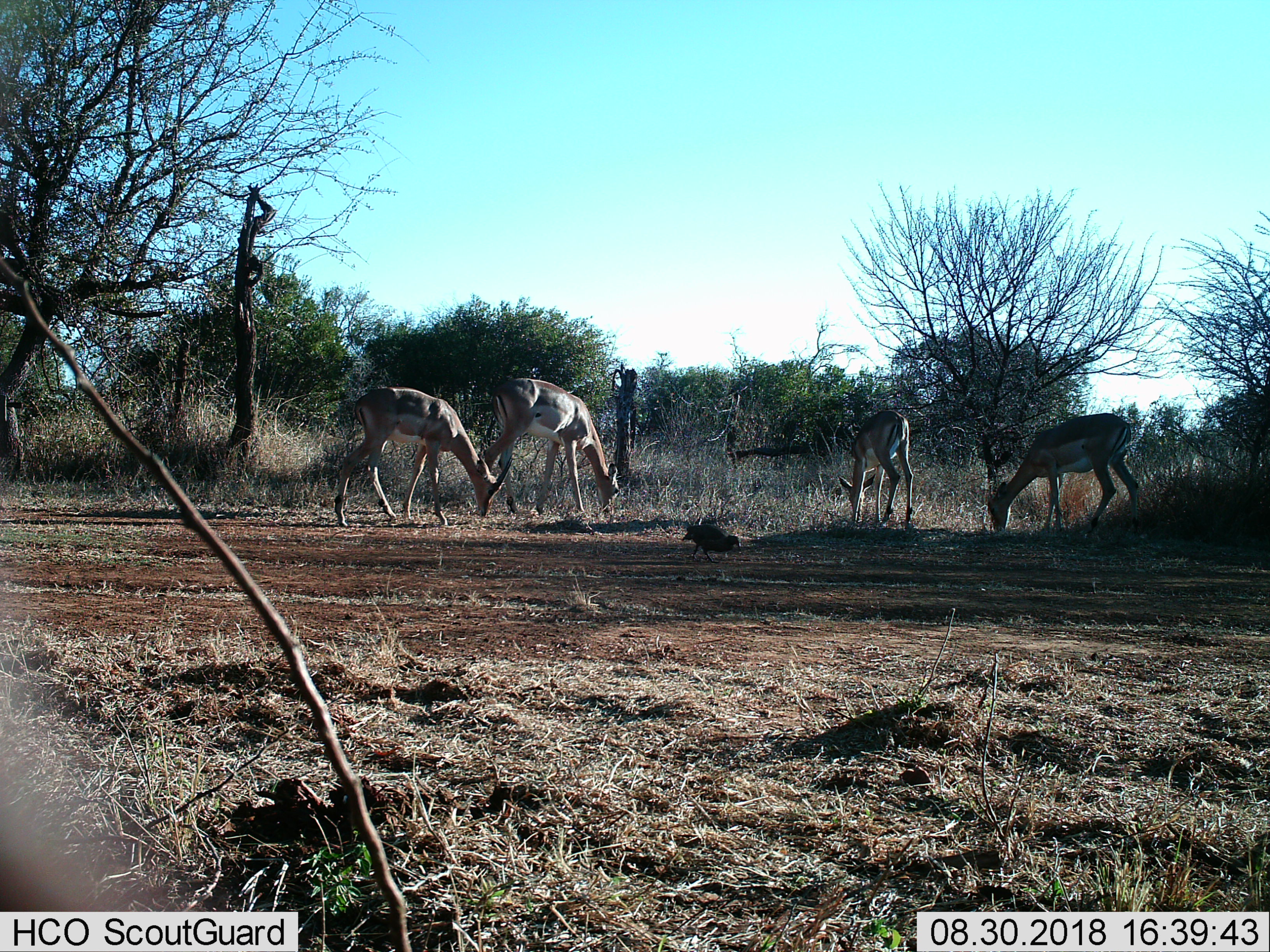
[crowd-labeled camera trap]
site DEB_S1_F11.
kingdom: Animalia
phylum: Chordata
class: Mammalia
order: Artiodactyla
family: Bovidae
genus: Aepyceros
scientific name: Aepyceros melampus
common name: impala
Impala (Aepyceros melampus), count 4. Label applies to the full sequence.